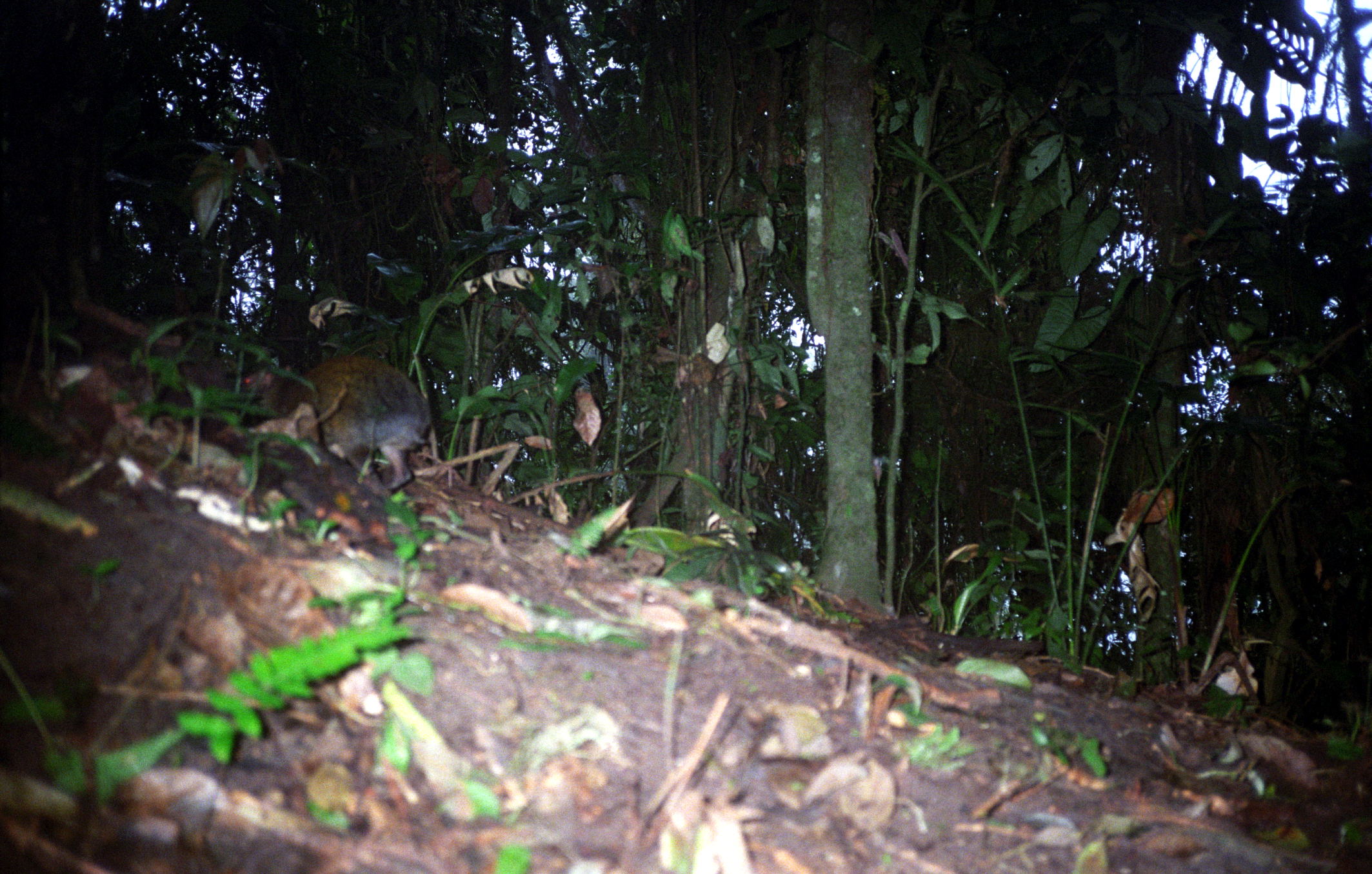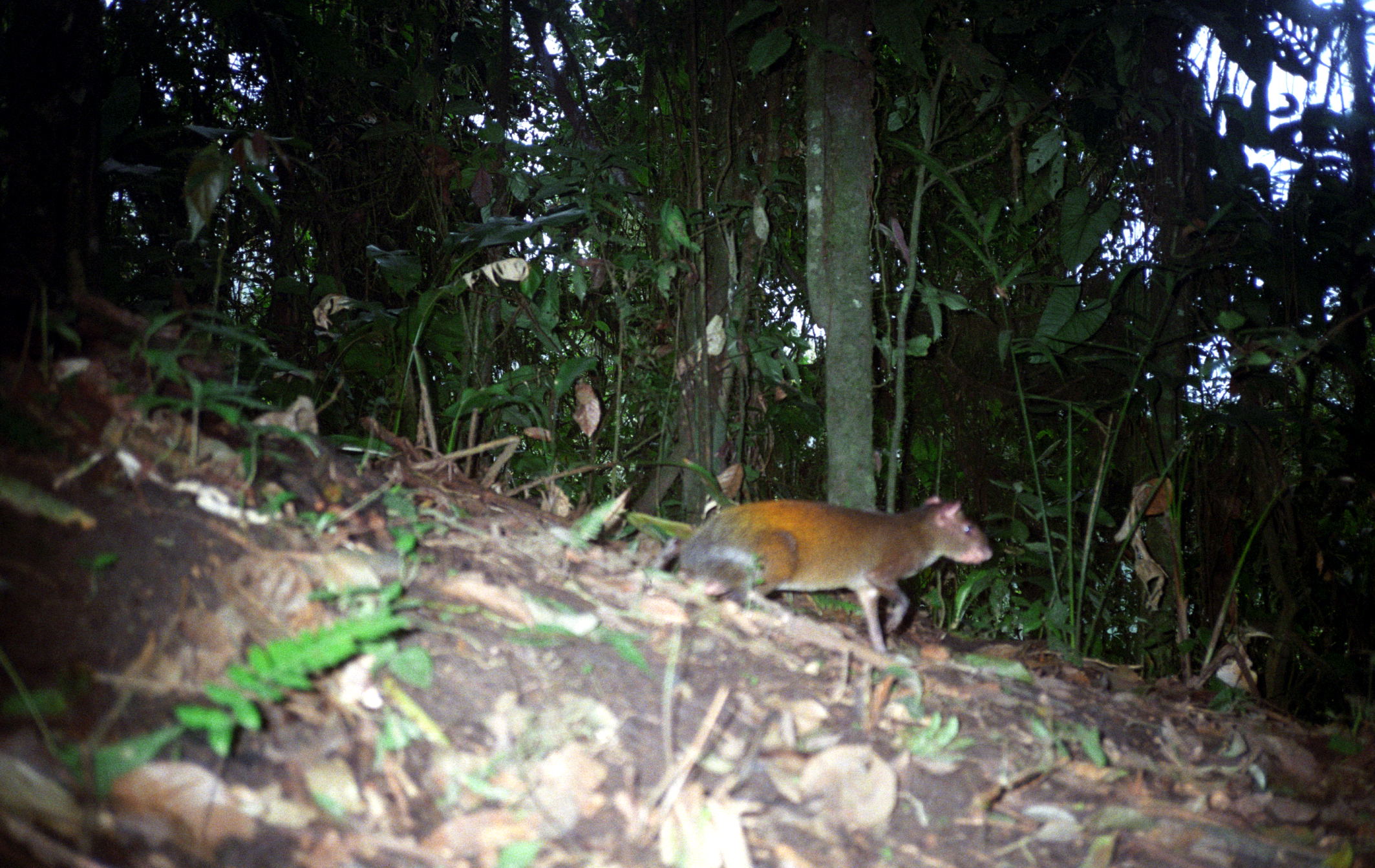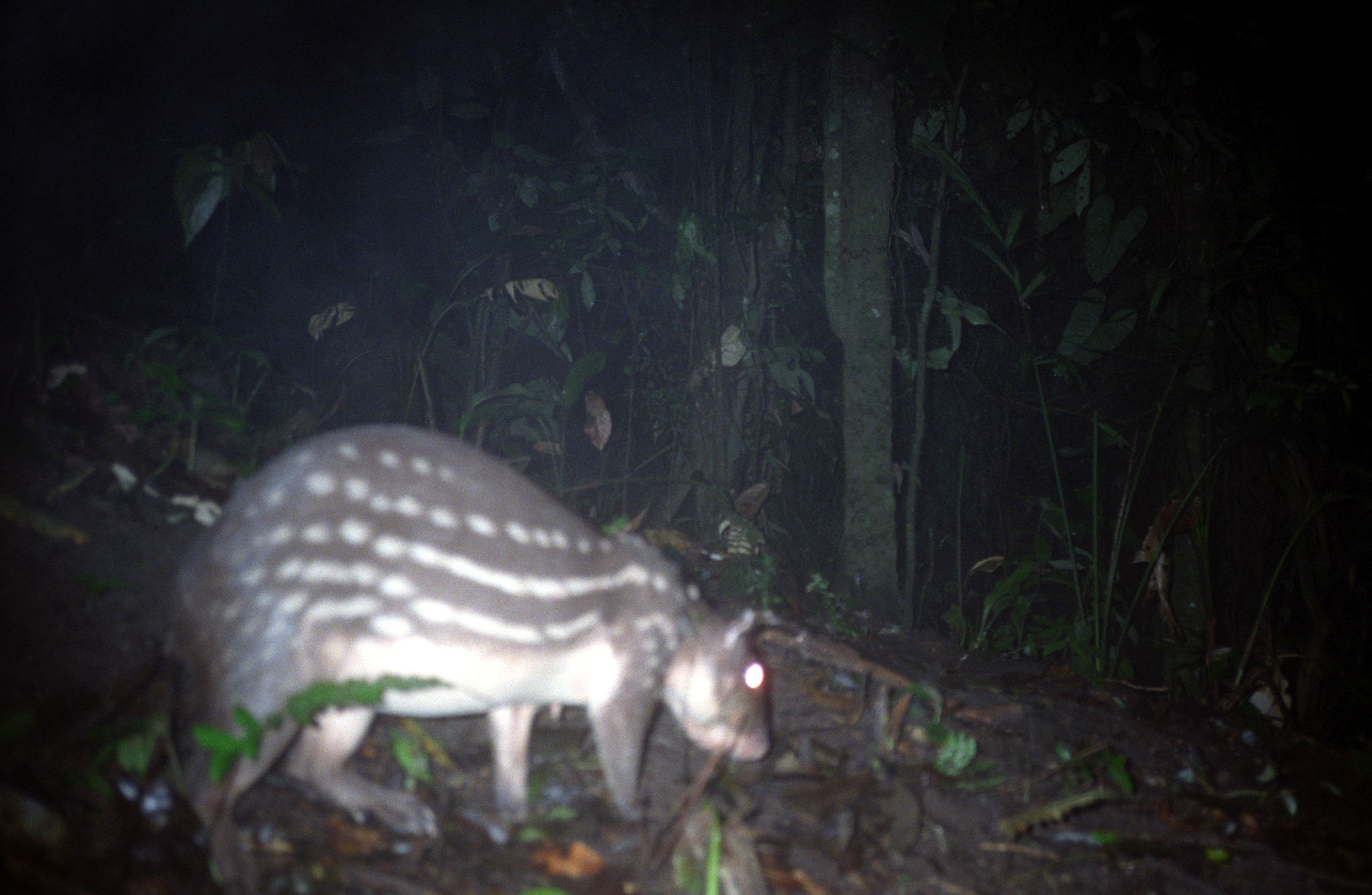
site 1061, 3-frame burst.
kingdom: Animalia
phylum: Chordata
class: Mammalia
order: Rodentia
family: Dasyproctidae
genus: Dasyprocta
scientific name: Dasyprocta punctata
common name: central american agouti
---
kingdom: Animalia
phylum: Chordata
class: Mammalia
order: Rodentia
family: Cuniculidae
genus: Cuniculus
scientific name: Cuniculus paca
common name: spotted paca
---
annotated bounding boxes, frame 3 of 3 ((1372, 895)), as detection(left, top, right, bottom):
cuniculus paca: detection(157, 421, 774, 895)